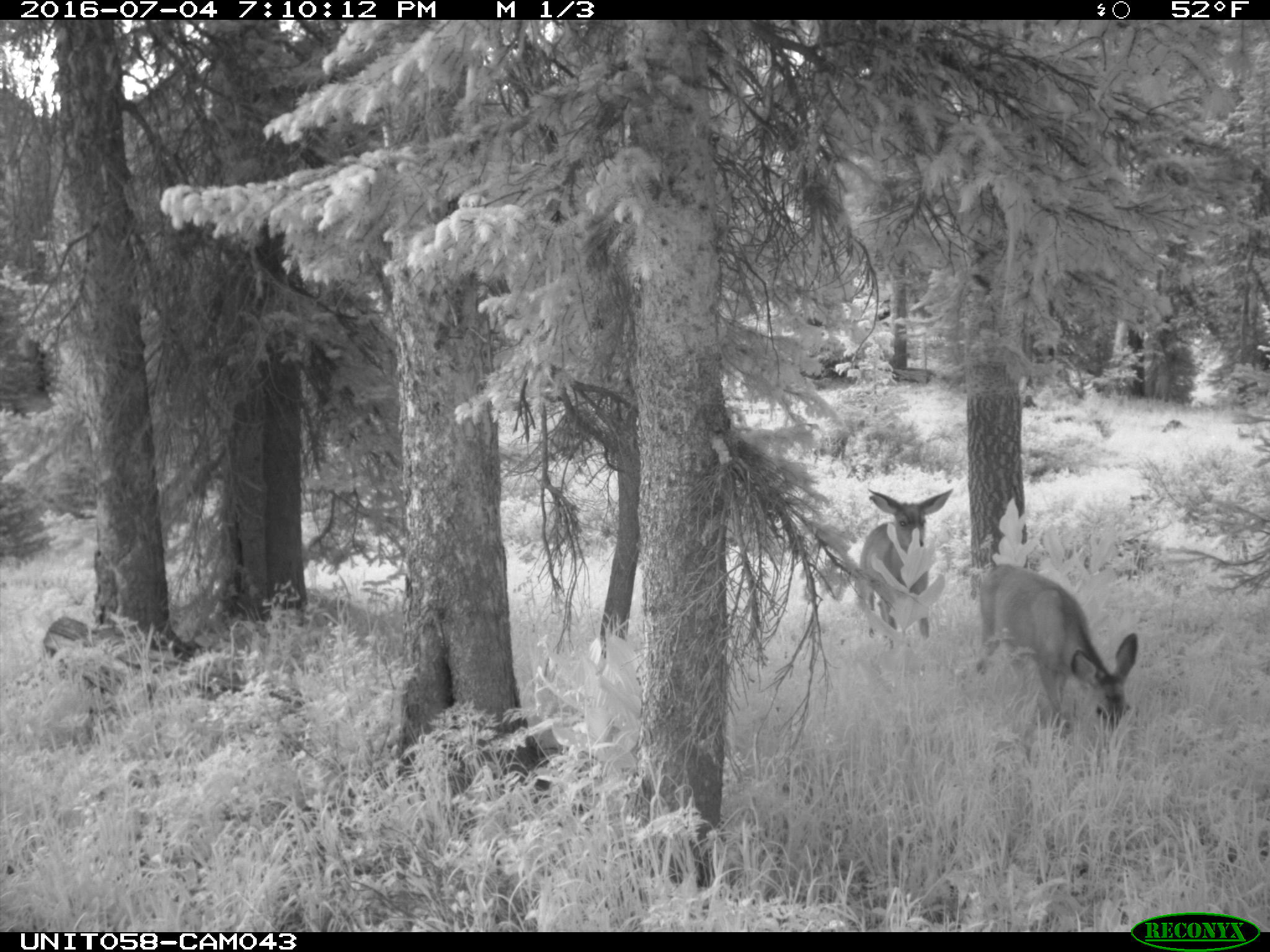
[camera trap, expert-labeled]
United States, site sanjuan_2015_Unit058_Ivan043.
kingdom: Animalia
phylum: Chordata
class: Mammalia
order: Artiodactyla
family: Cervidae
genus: Odocoileus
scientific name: Odocoileus hemionus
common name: mule deer